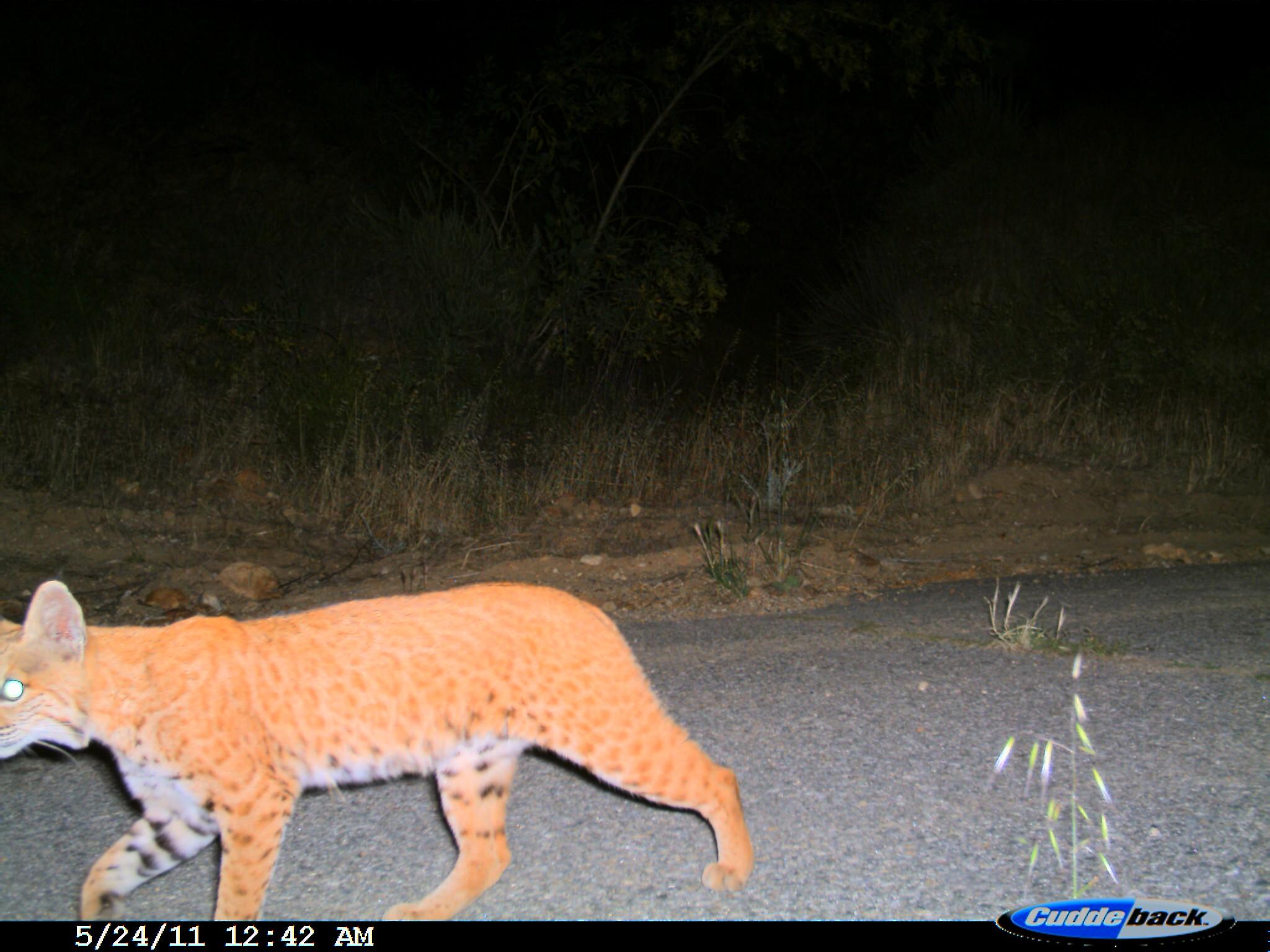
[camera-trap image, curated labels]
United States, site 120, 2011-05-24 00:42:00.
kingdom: Animalia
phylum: Chordata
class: Mammalia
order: Carnivora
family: Felidae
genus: Lynx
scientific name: Lynx rufus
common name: bobcat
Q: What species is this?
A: Bobcat (Lynx rufus).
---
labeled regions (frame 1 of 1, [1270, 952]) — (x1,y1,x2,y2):
bobcat: (3,549,772,923)